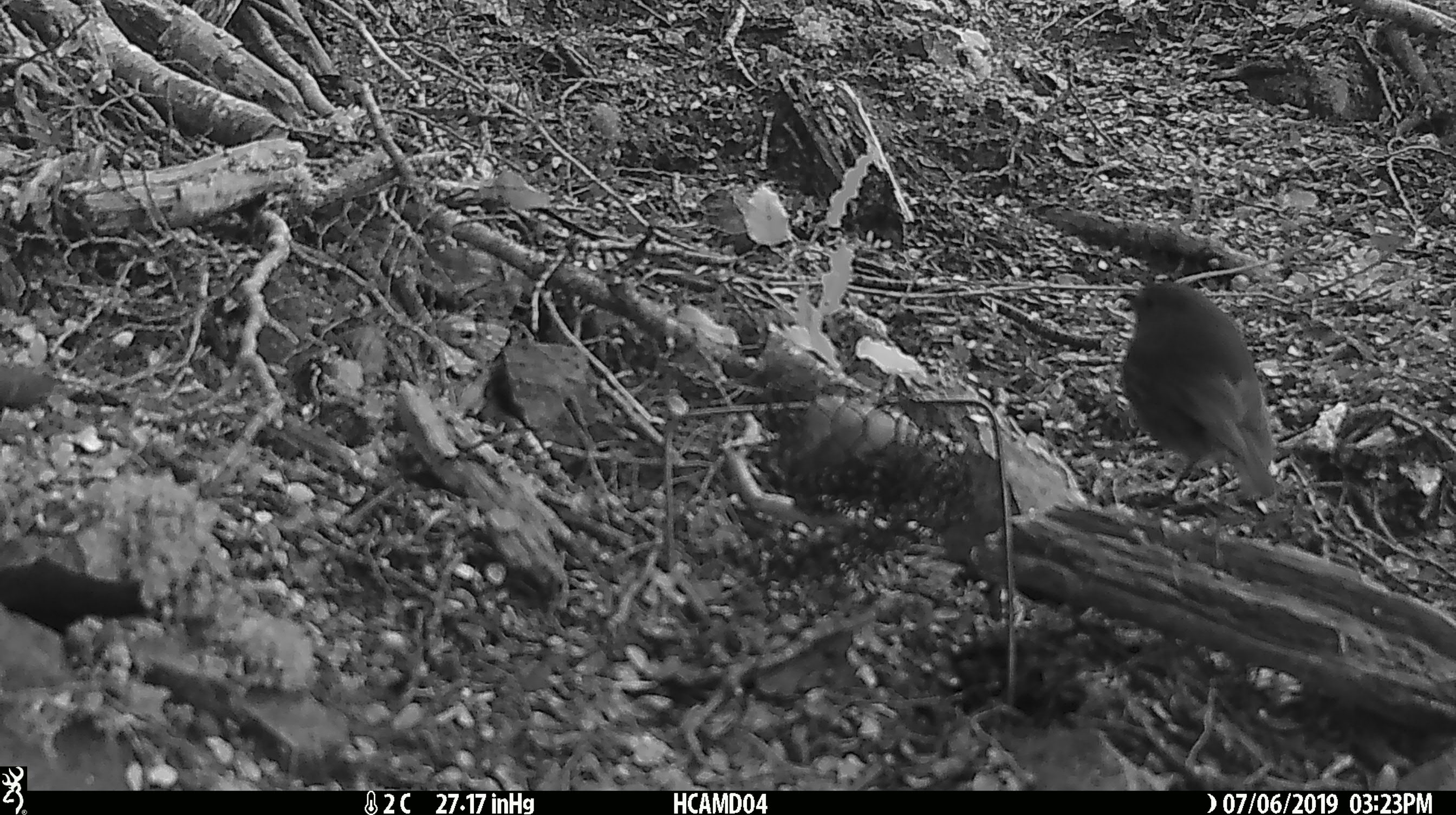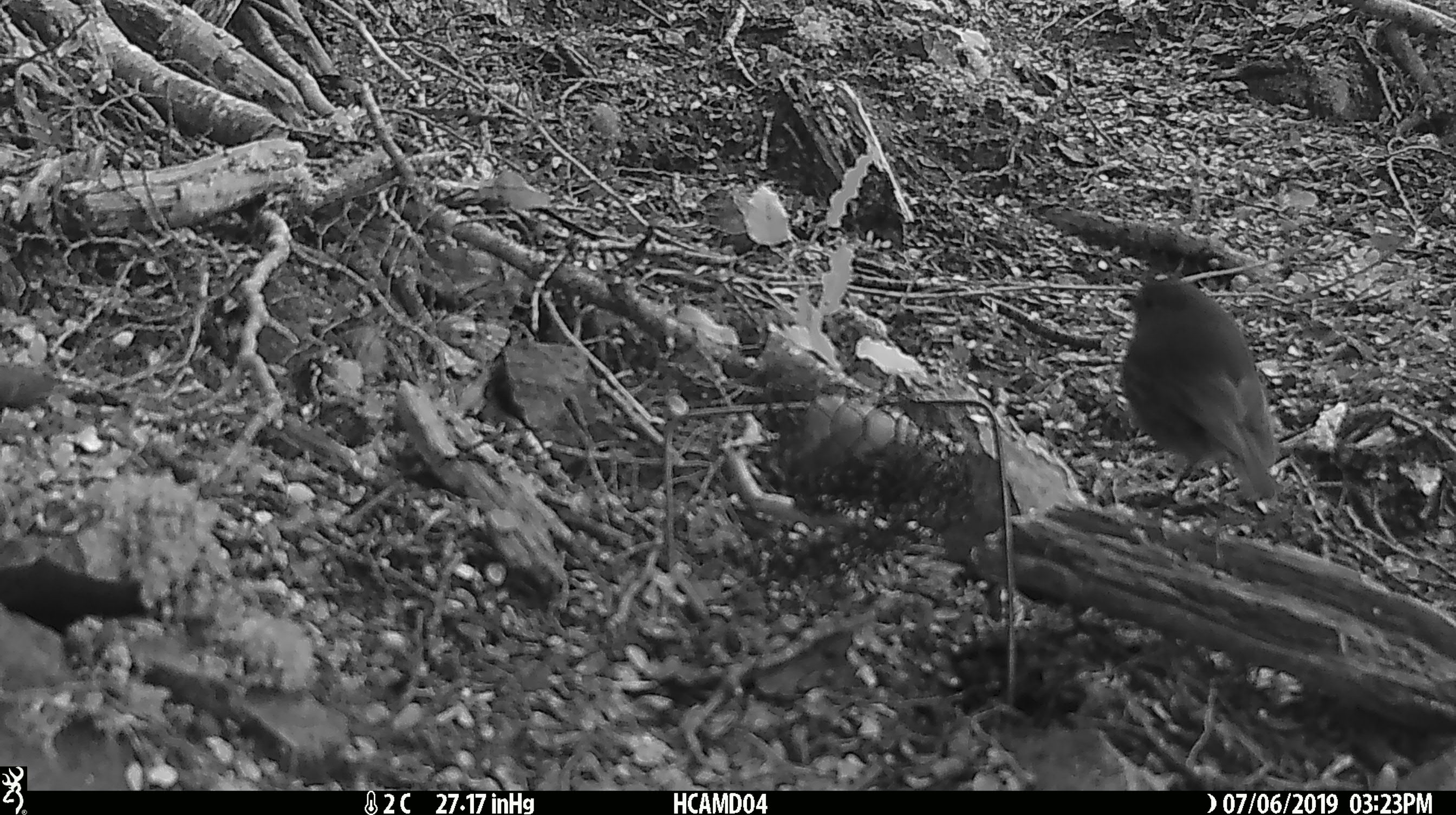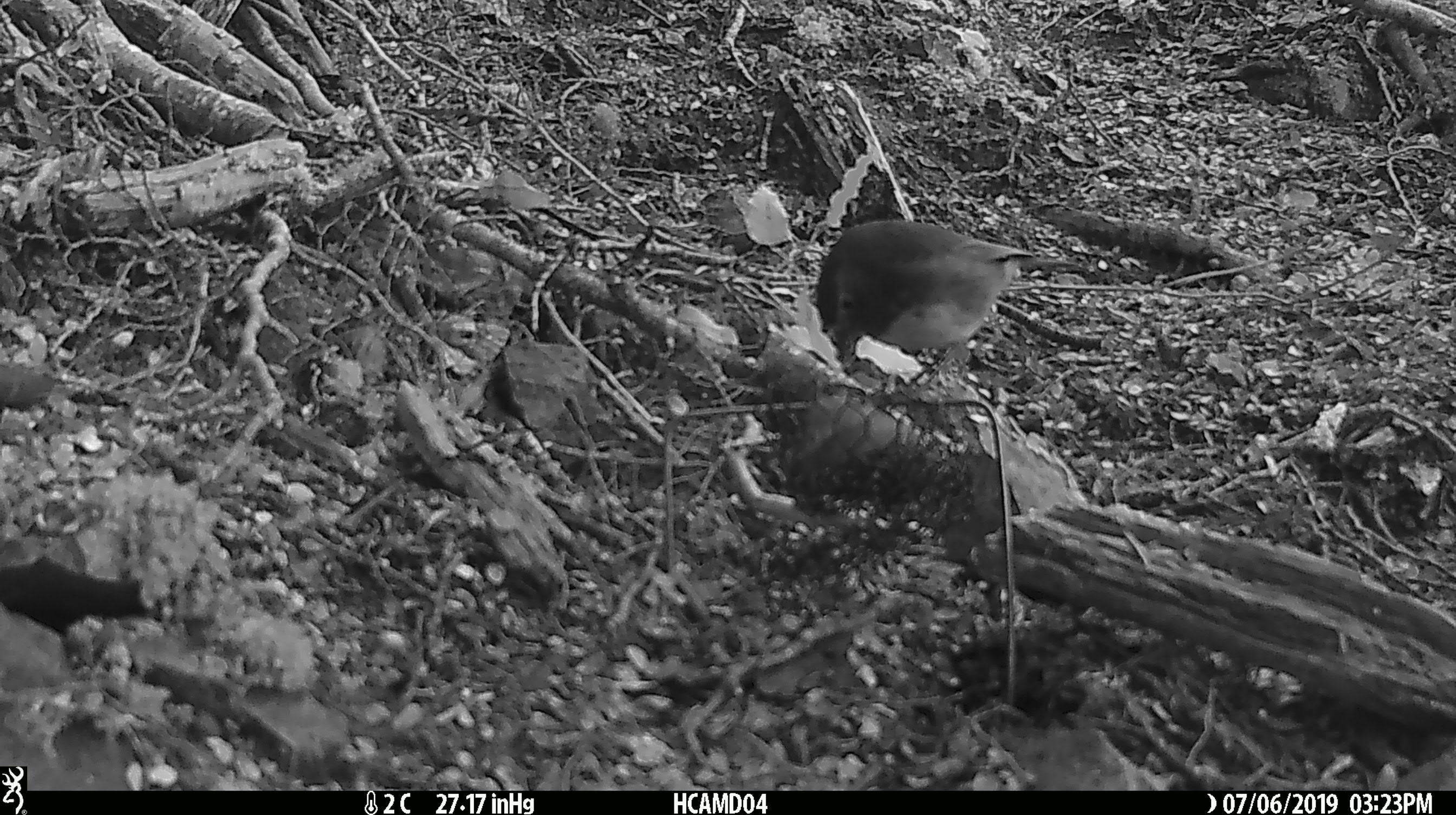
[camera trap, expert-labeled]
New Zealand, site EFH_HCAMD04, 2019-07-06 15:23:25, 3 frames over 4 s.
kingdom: Animalia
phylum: Chordata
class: Aves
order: Passeriformes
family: Petroicidae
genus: Petroica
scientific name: Petroica australis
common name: new zealand robin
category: robin